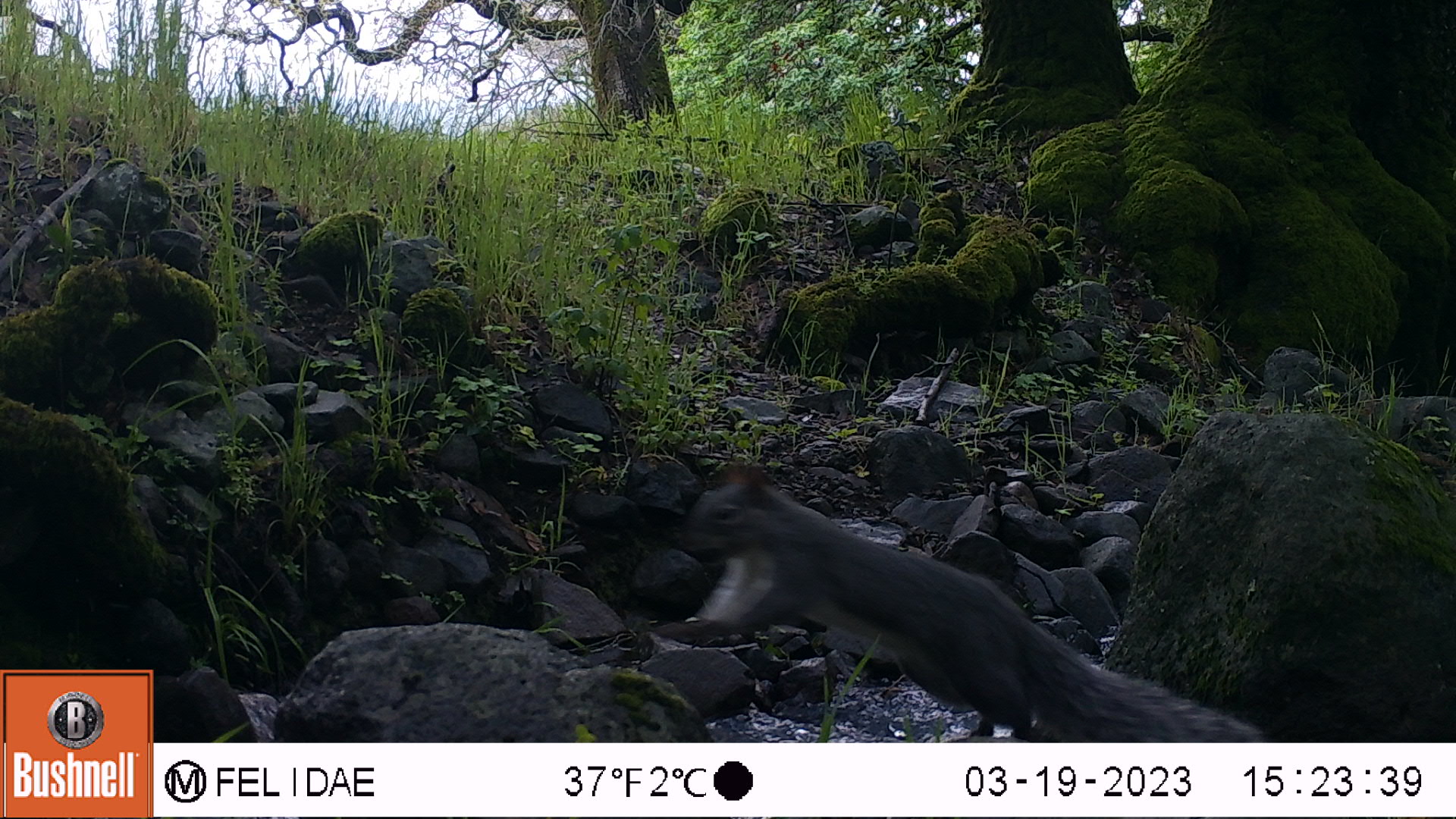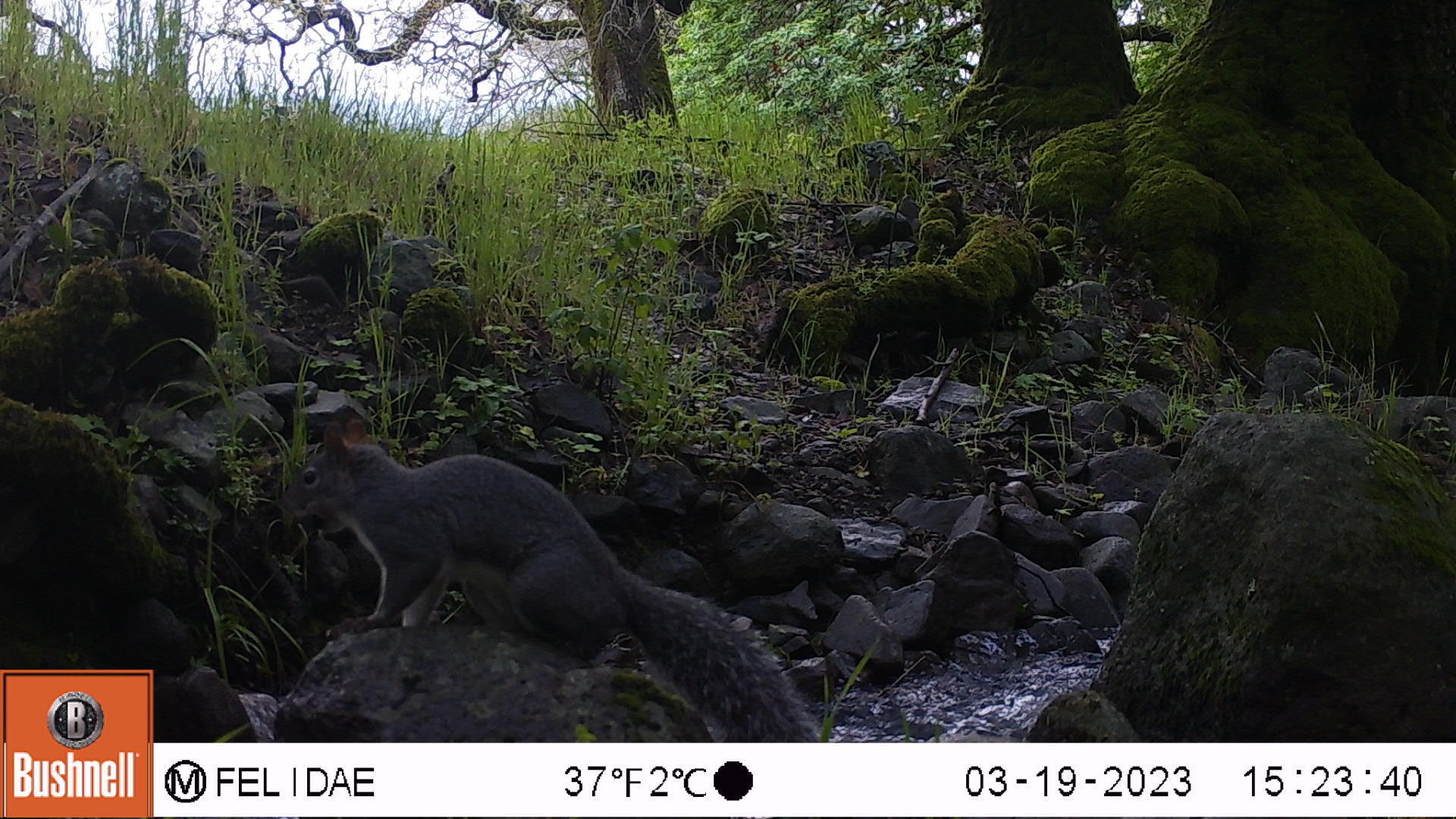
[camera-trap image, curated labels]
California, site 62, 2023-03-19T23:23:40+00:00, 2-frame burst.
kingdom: Animalia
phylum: Chordata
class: Mammalia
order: Rodentia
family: Sciuridae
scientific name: Sciuridae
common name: squirrel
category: unknown squirrel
Unknown squirrel (squirrel) (Sciuridae).